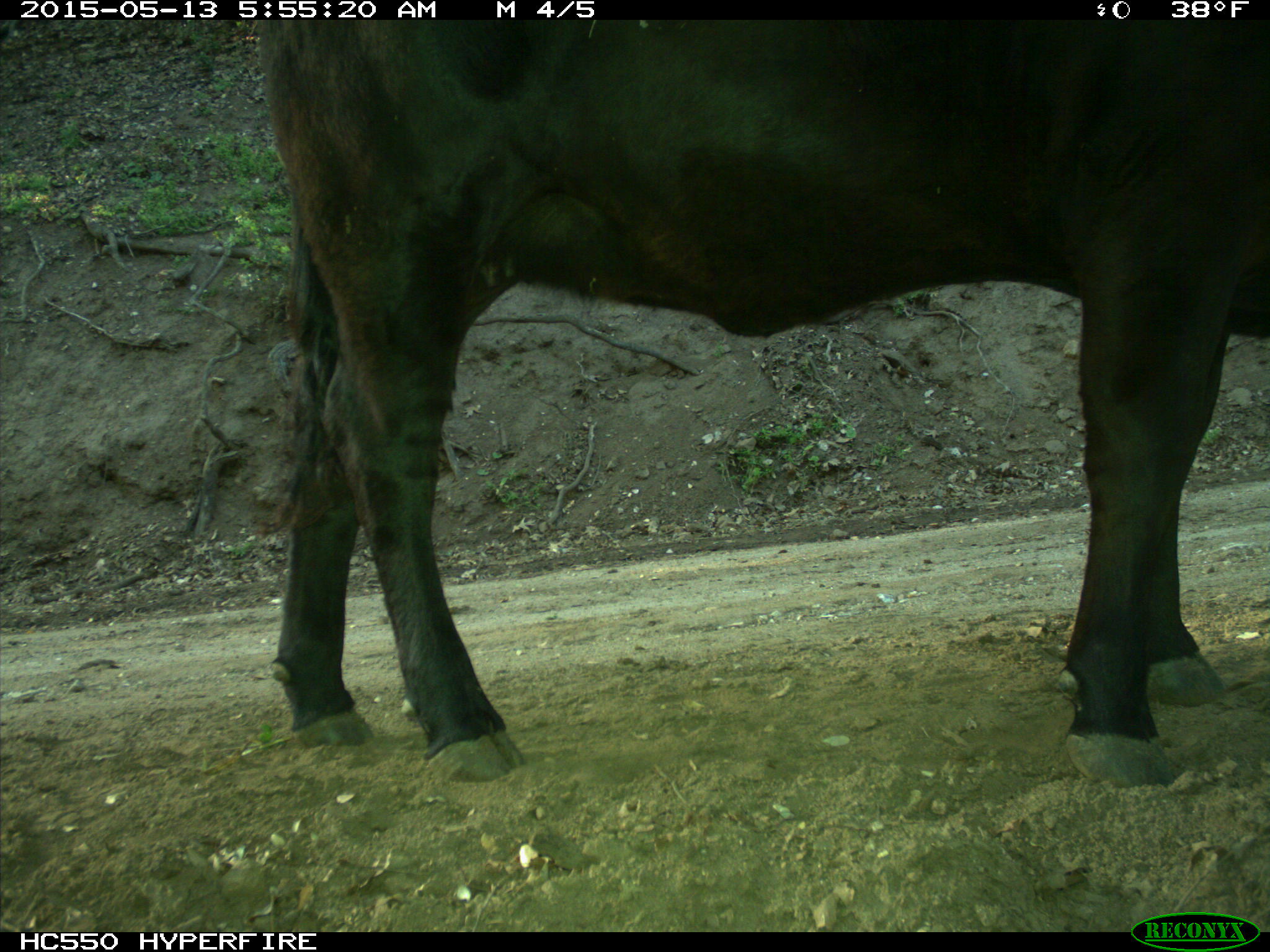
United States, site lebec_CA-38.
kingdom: Animalia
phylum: Chordata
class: Mammalia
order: Artiodactyla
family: Bovidae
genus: Bos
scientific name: Bos taurus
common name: domestic cow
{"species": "Bos taurus (domestic cow)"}